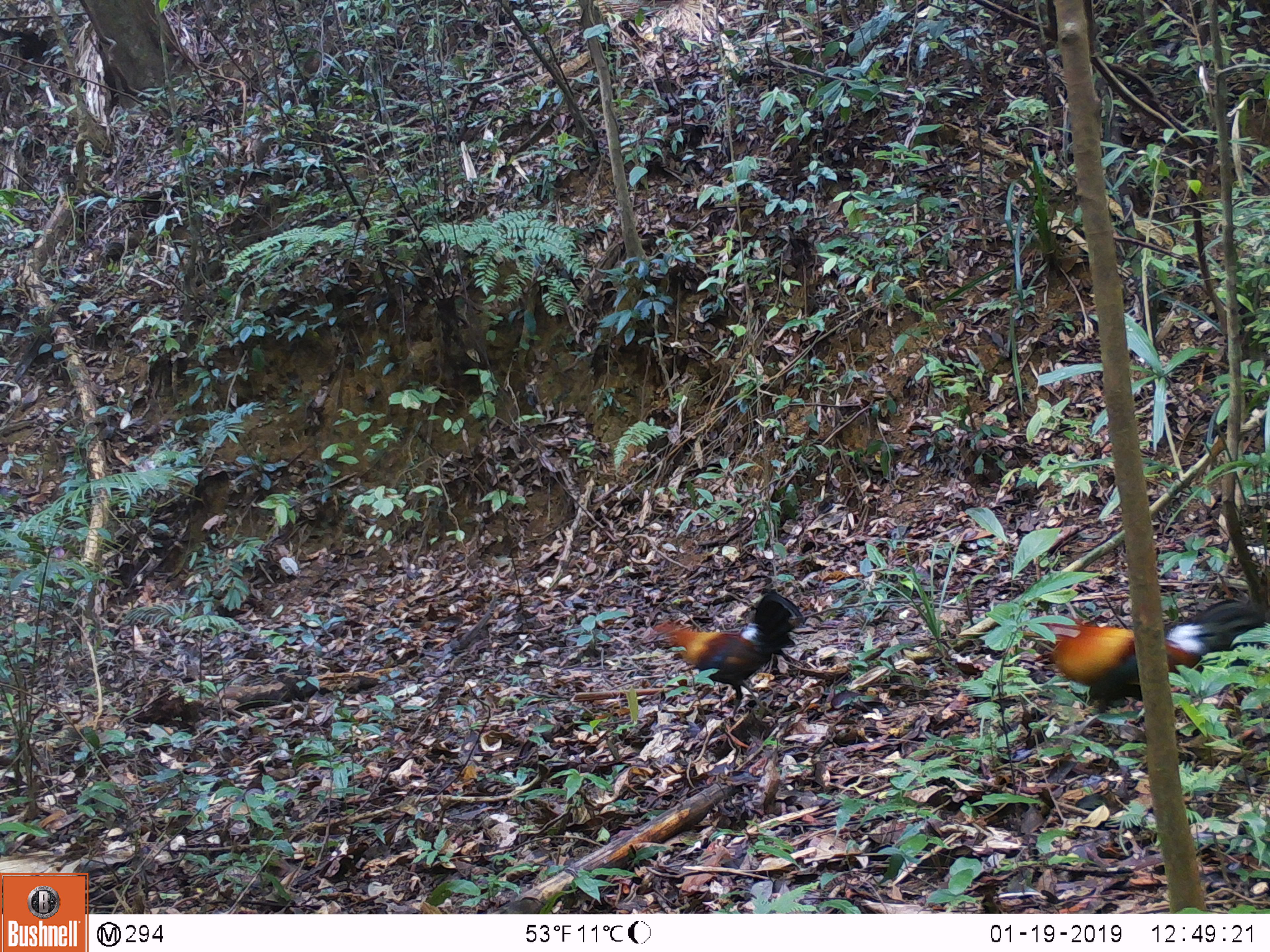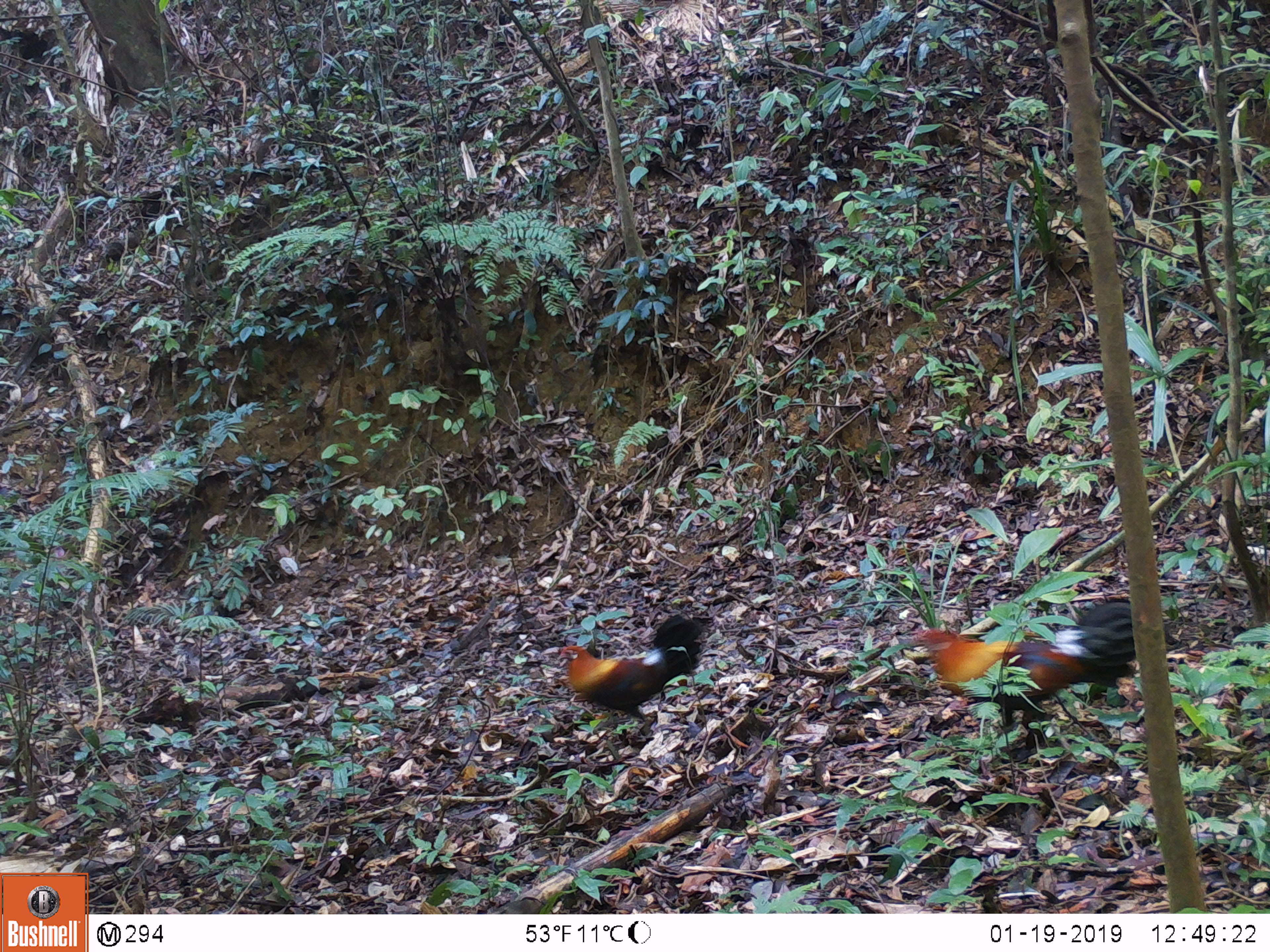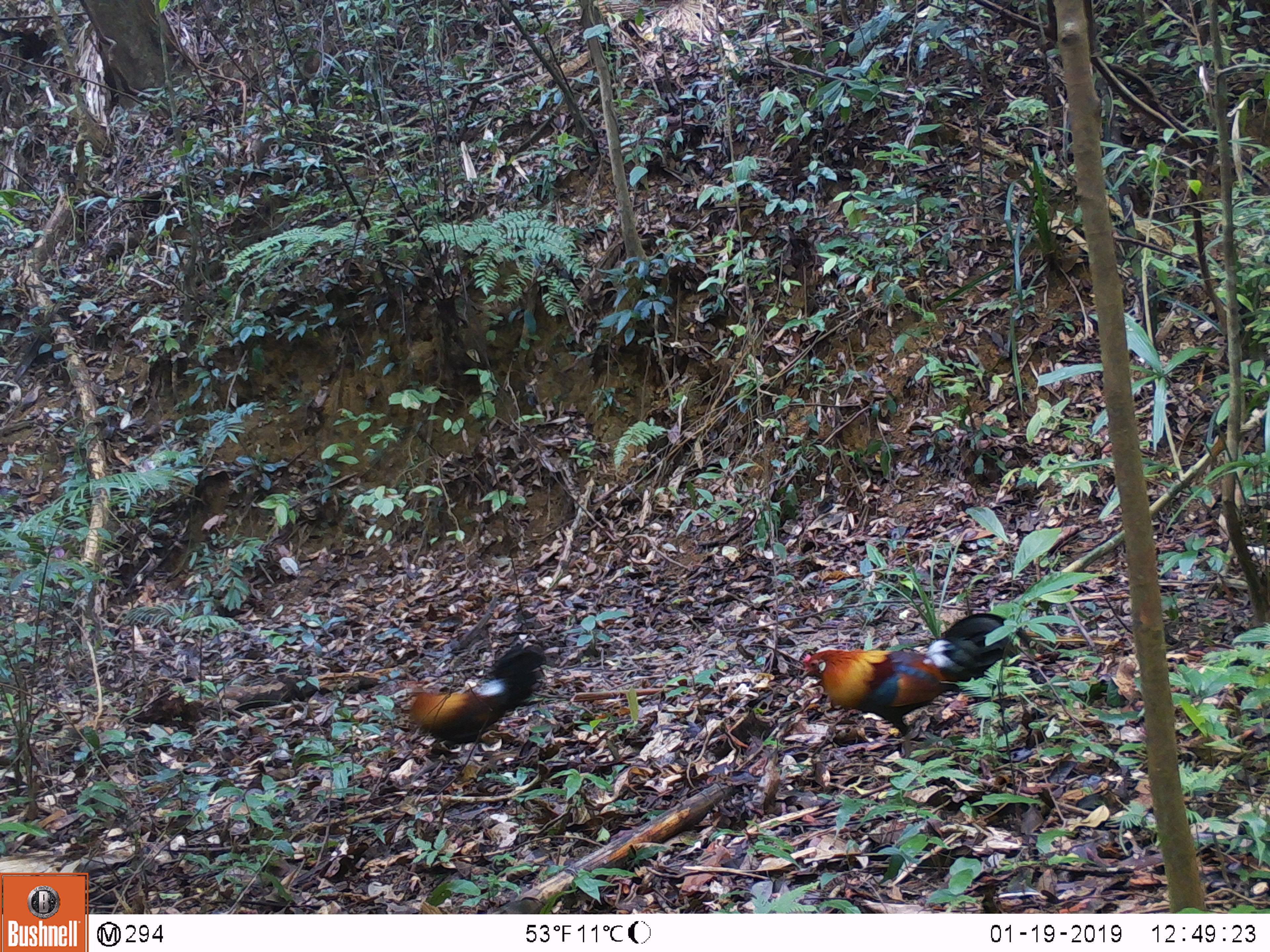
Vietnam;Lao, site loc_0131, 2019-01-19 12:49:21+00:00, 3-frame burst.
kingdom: Animalia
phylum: Chordata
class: Aves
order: Galliformes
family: Phasianidae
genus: Gallus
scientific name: Gallus gallus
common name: red junglefowl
Red junglefowl (Gallus gallus). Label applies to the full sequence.